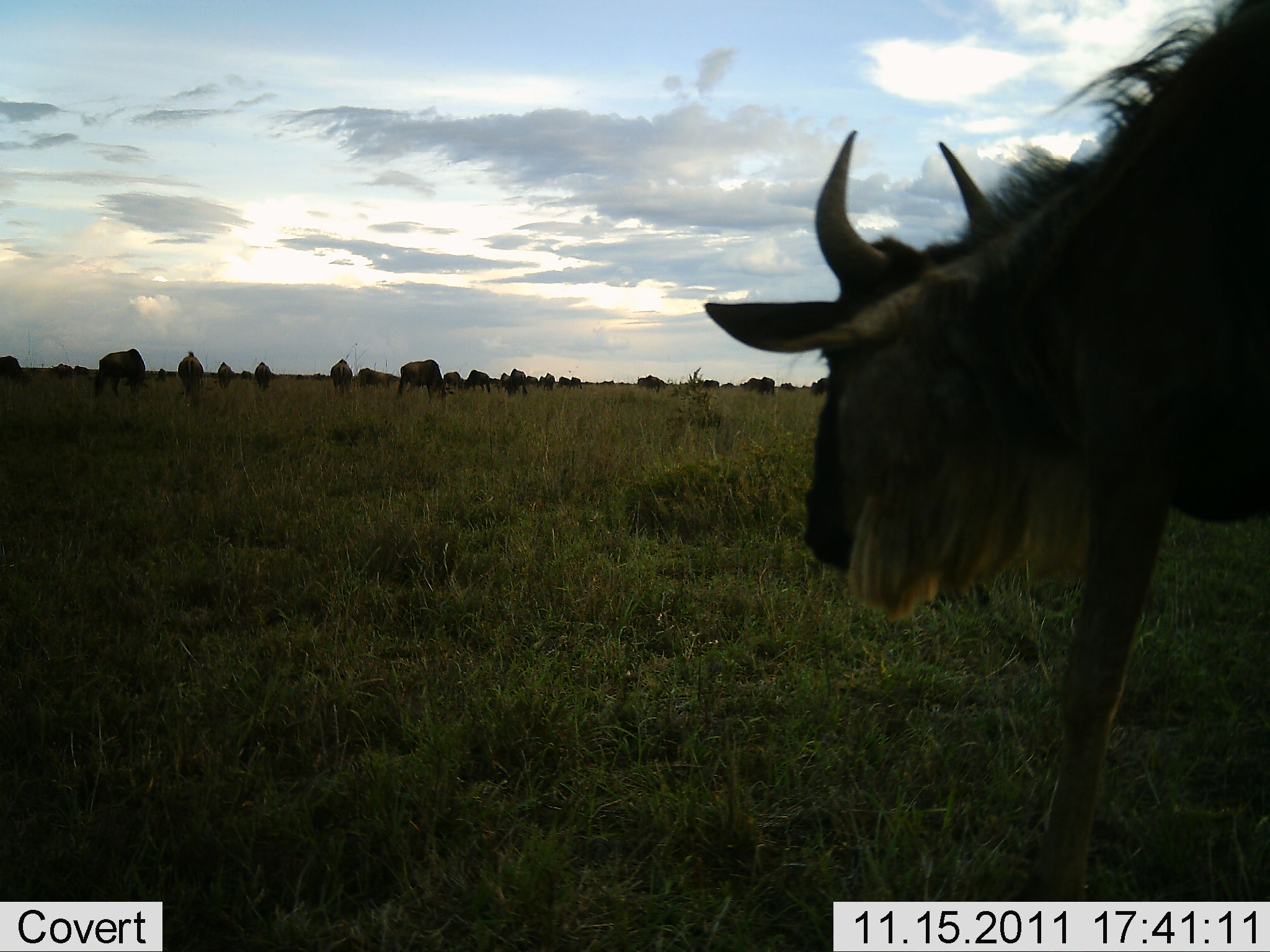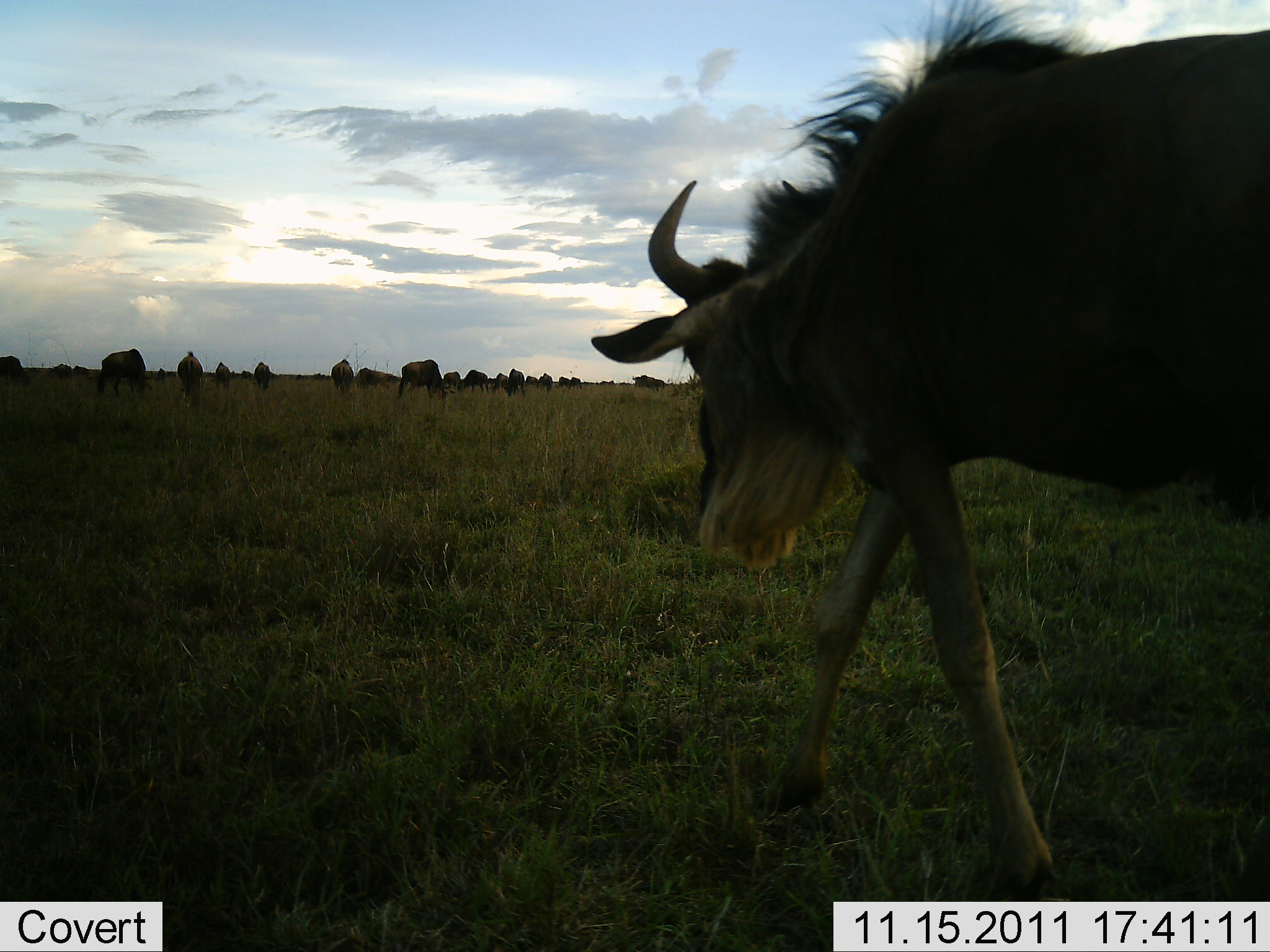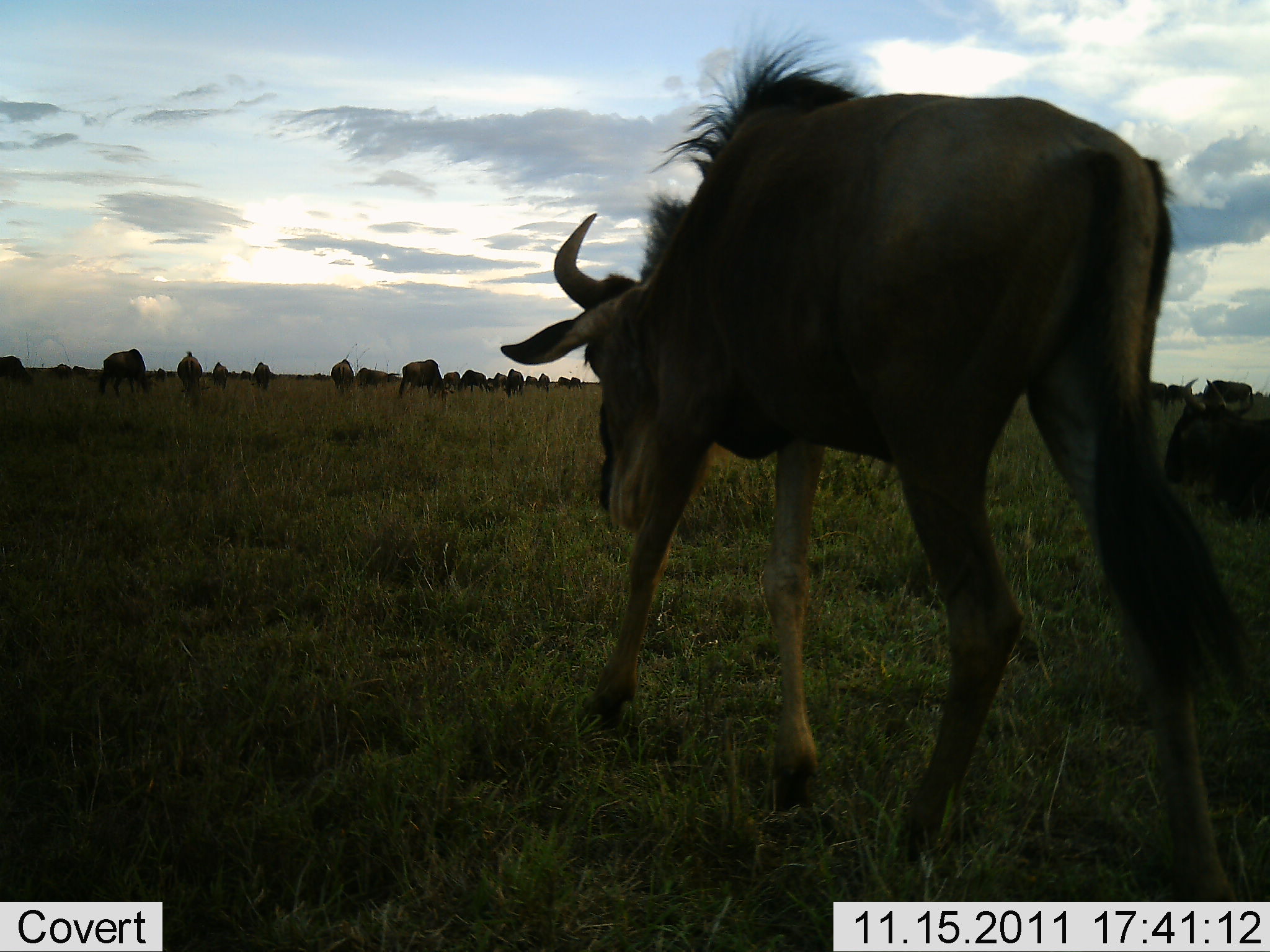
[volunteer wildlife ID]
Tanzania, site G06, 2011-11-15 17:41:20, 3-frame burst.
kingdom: Animalia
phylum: Chordata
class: Mammalia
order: Artiodactyla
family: Bovidae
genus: Connochaetes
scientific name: Connochaetes taurinus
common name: blue wildebeest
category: wildebeest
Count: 11-50.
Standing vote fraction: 23%.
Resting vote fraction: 15%.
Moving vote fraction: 85%.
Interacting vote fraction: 0%.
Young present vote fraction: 0%.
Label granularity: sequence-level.